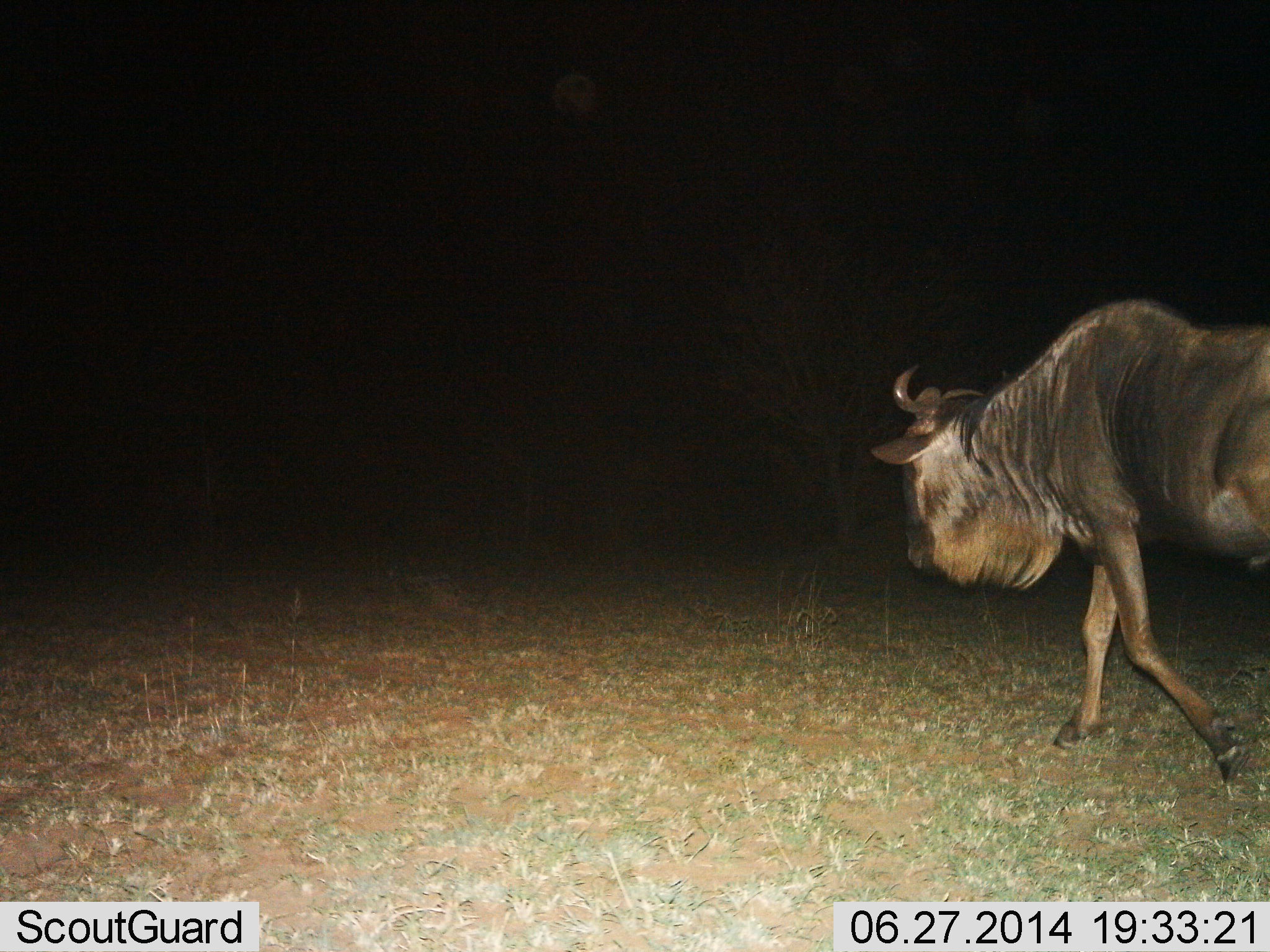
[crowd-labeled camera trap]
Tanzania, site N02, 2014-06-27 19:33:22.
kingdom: Animalia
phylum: Chordata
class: Mammalia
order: Artiodactyla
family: Bovidae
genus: Connochaetes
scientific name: Connochaetes taurinus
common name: blue wildebeest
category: wildebeest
Wildebeest (blue wildebeest) (Connochaetes taurinus), count 1. Behavior (volunteer vote fractions): standing 0%, resting 0%, moving 100%, interacting 0%. Young present (vote fraction): 0%. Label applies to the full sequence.